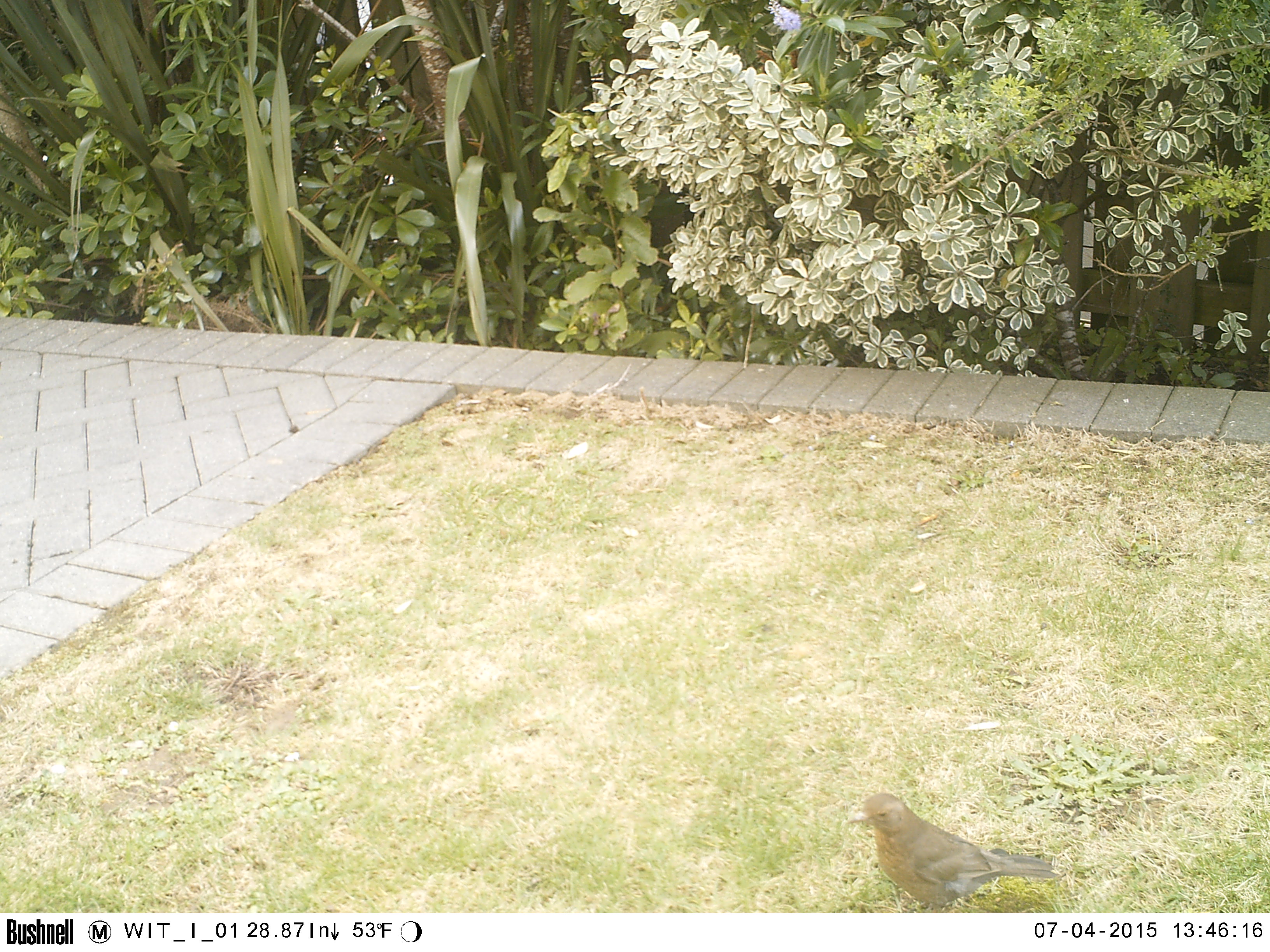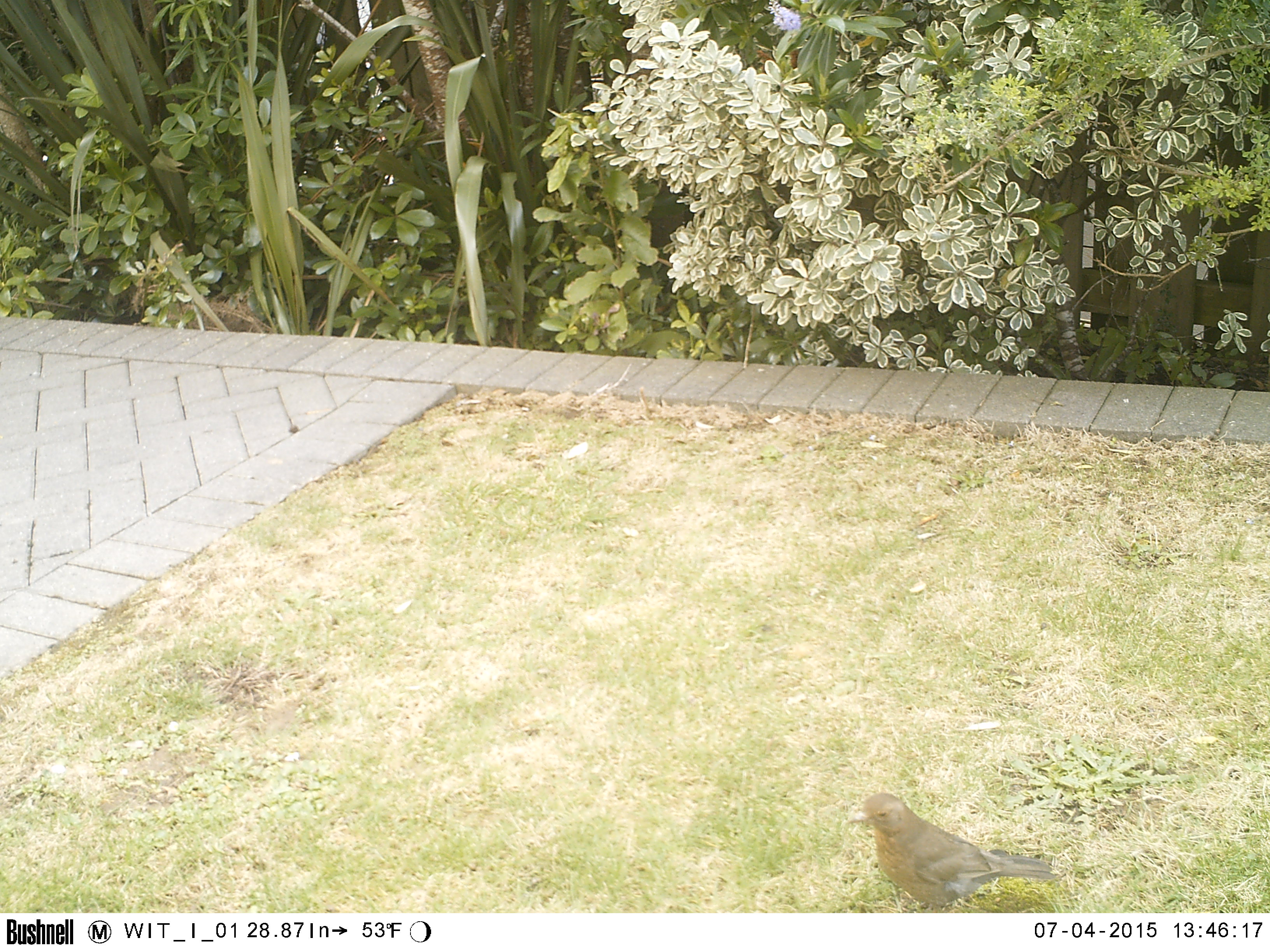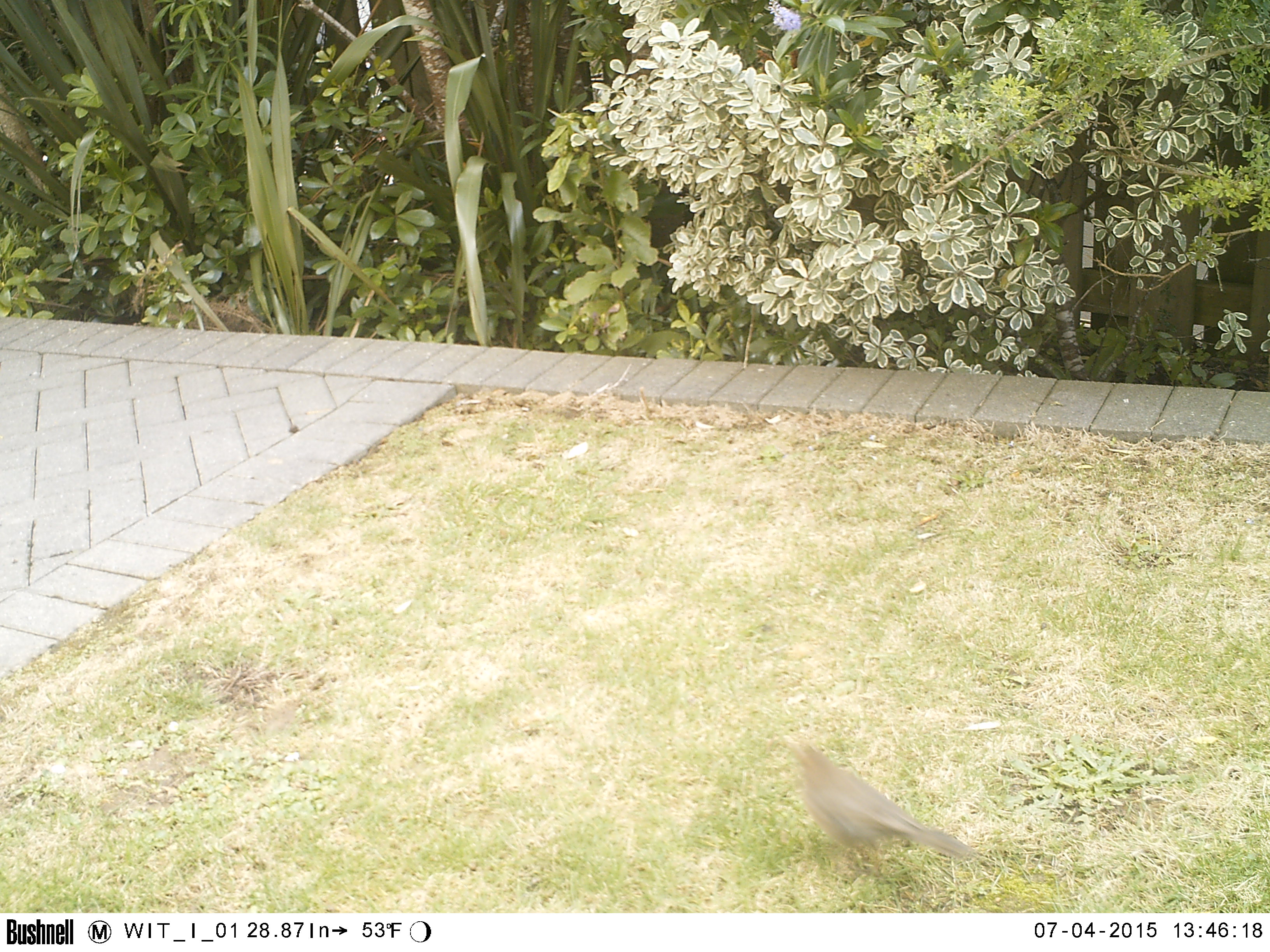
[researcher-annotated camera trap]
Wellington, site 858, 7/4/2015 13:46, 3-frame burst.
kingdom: Animalia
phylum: Chordata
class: Aves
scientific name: Aves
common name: bird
Bird (Aves).